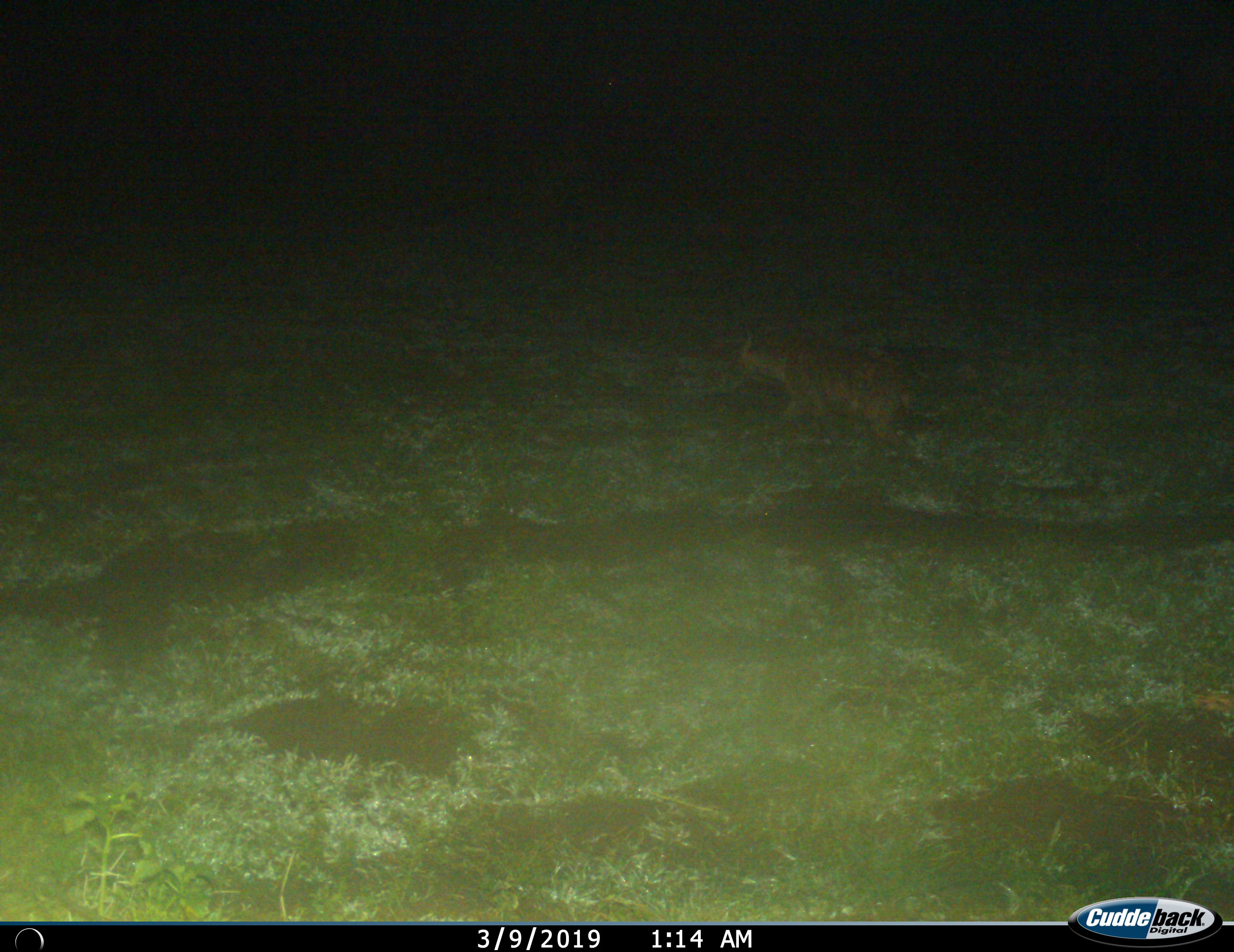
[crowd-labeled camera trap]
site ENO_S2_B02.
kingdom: Animalia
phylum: Chordata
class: Mammalia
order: Carnivora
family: Hyaenidae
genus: Crocuta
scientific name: Crocuta crocuta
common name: spotted hyena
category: hyenaspotted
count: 1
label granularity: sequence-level